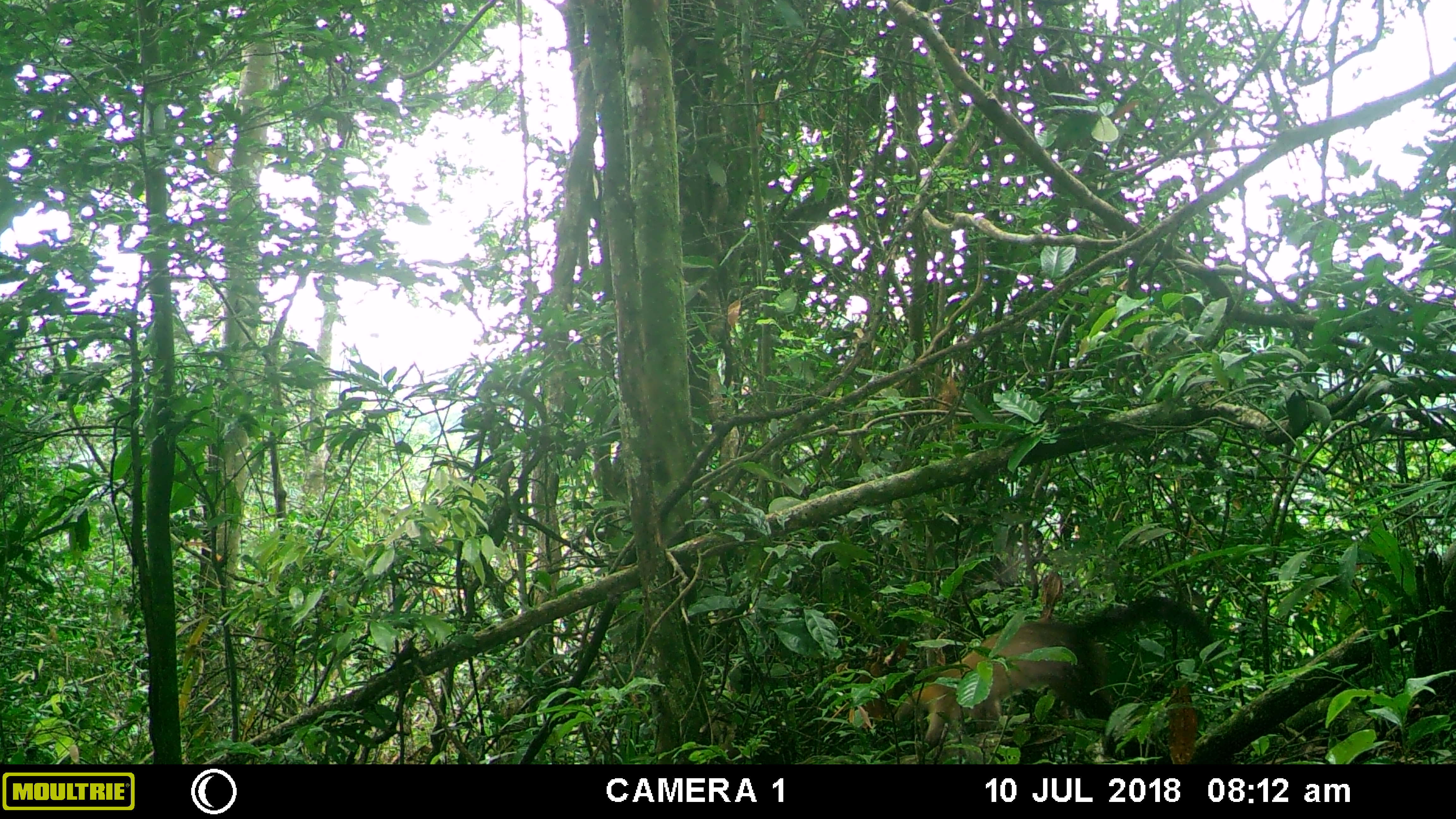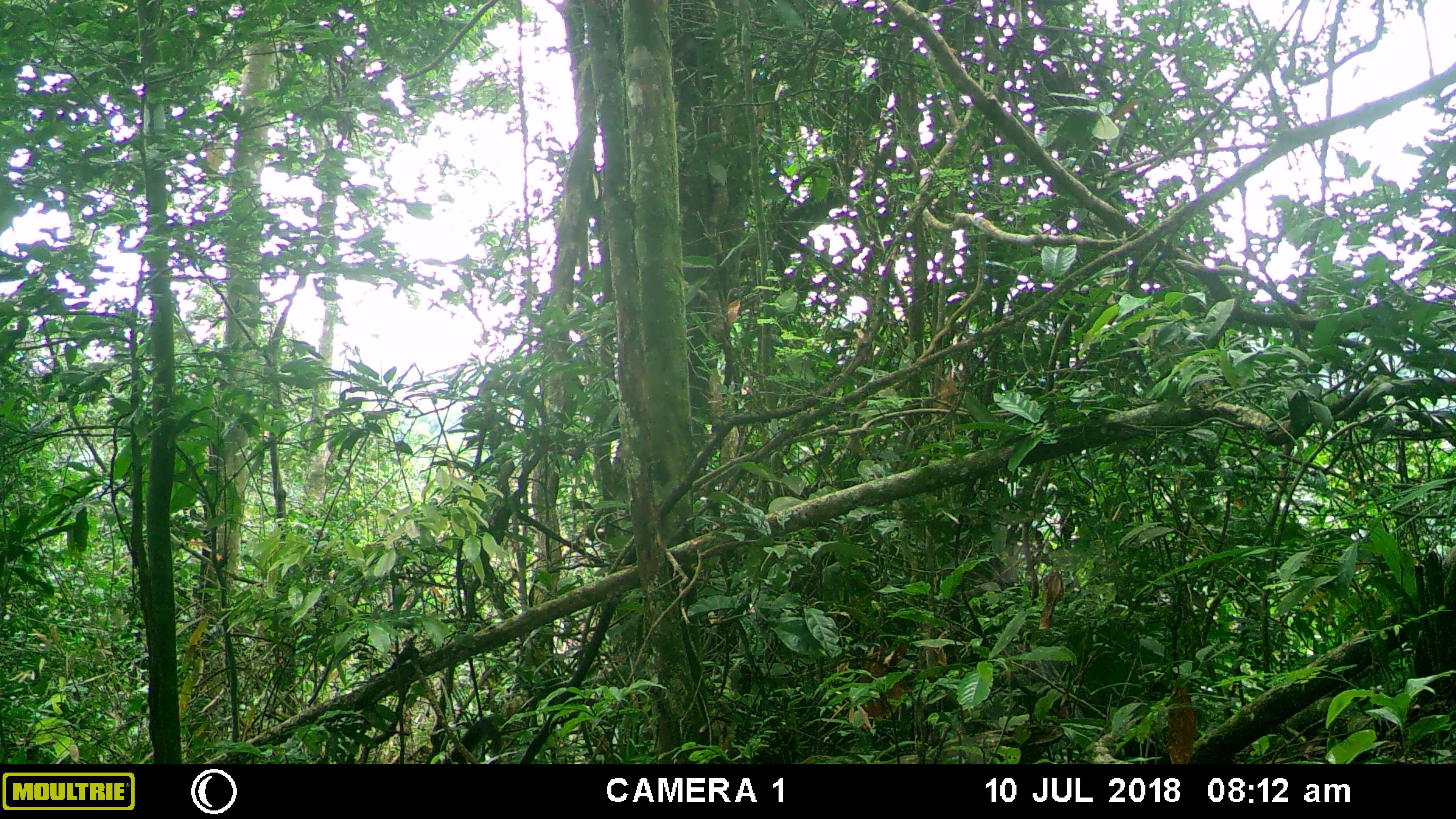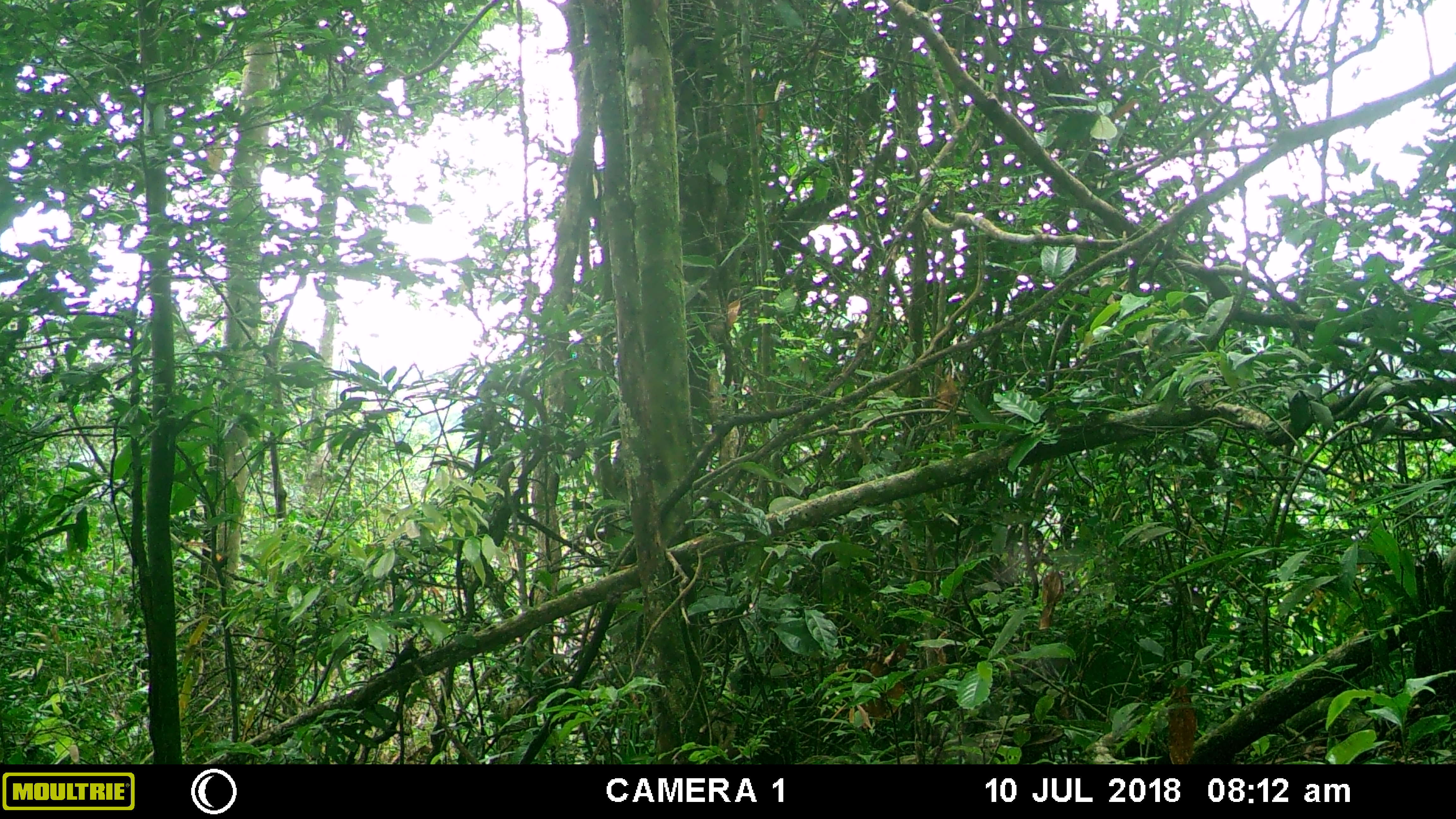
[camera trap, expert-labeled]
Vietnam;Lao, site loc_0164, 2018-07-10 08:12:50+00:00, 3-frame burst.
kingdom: Animalia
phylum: Chordata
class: Mammalia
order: Carnivora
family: Mustelidae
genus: Martes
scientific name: Martes flavigula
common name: yellow-throated marten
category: yellow throated marten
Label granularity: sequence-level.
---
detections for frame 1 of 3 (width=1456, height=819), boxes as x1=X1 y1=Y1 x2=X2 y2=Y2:
yellow throated marten: x1=892 y1=592 x2=1229 y2=759